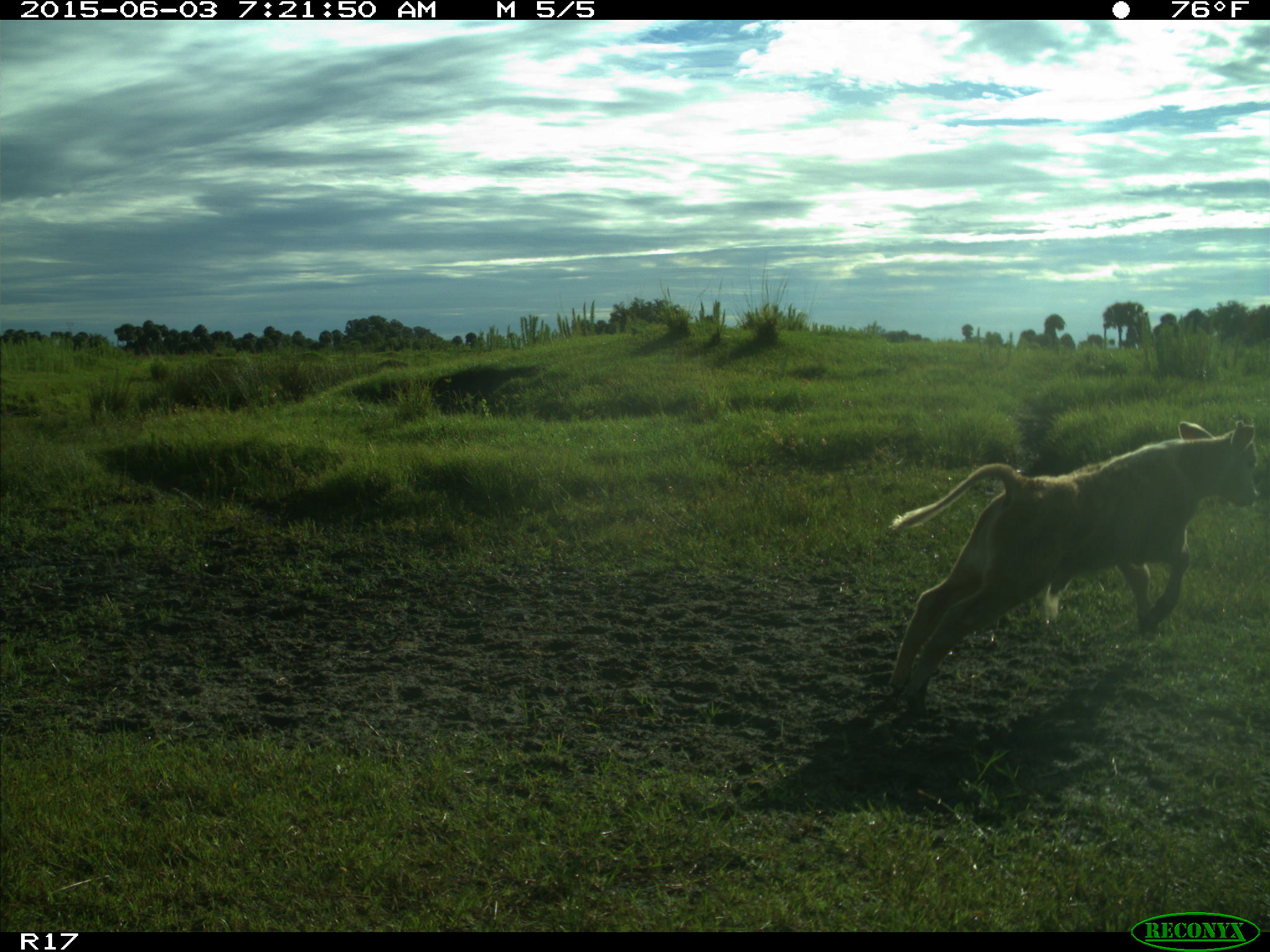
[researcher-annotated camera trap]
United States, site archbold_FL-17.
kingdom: Animalia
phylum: Chordata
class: Mammalia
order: Artiodactyla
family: Bovidae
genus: Bos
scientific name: Bos taurus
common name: domestic cow